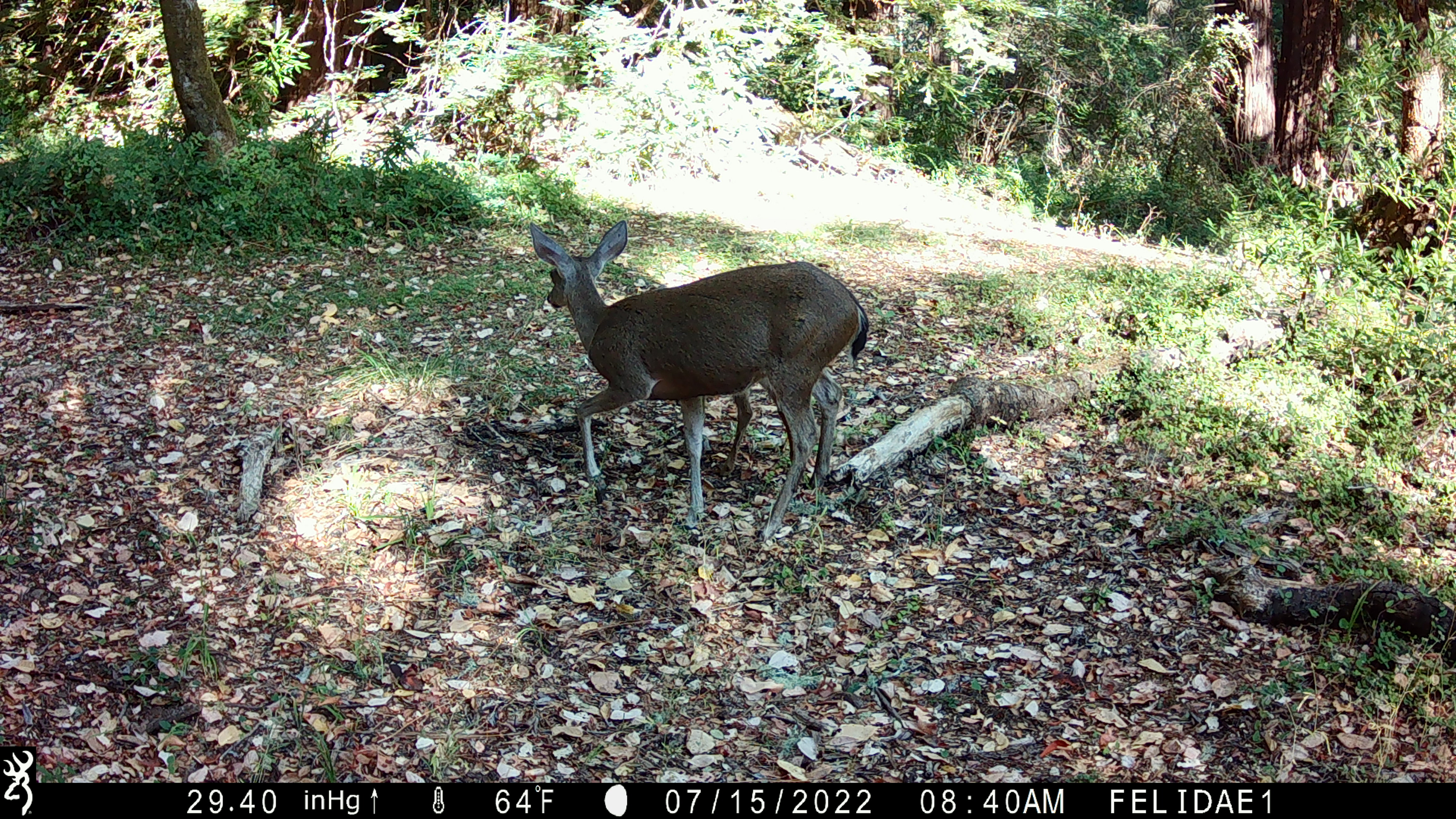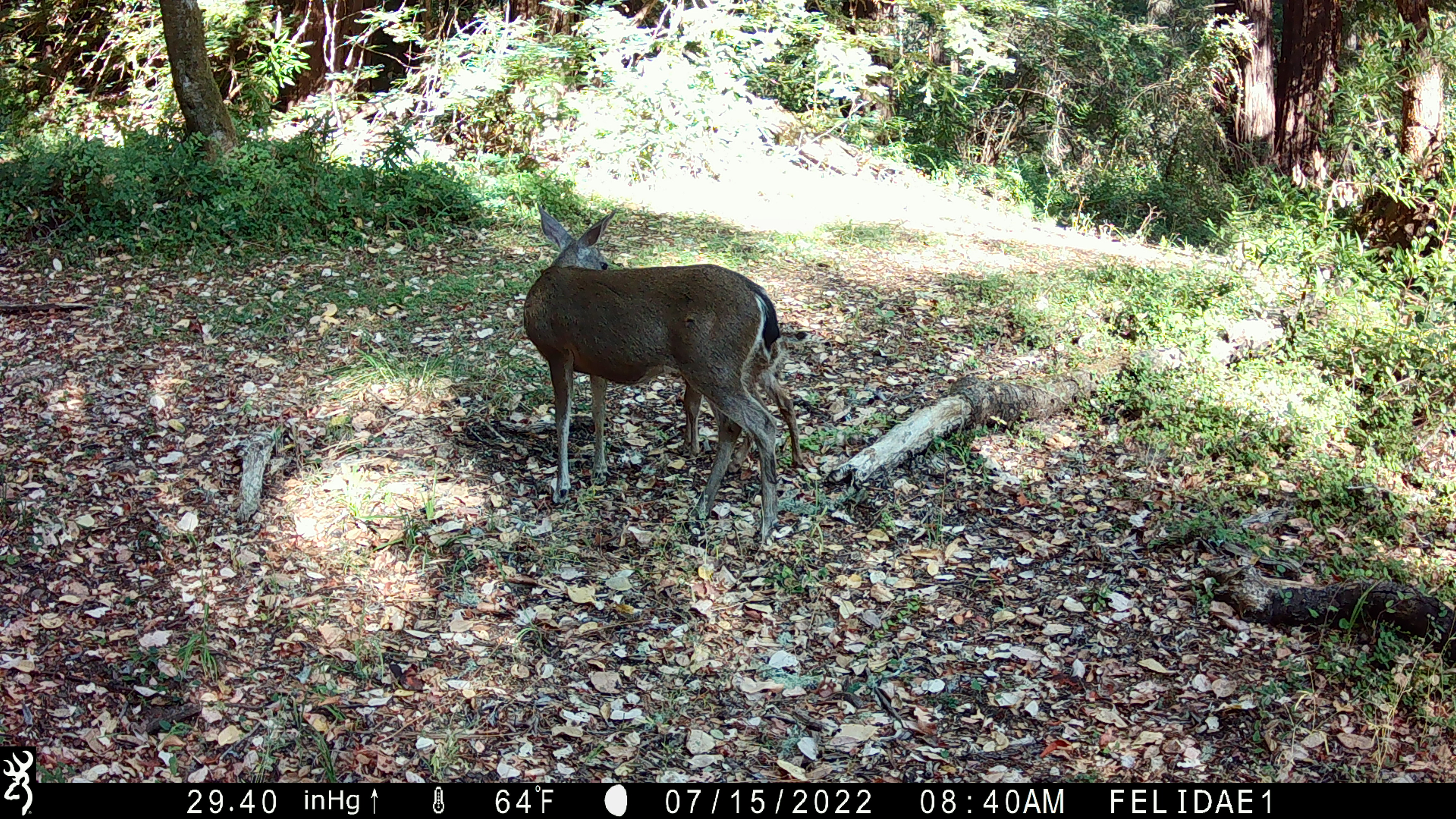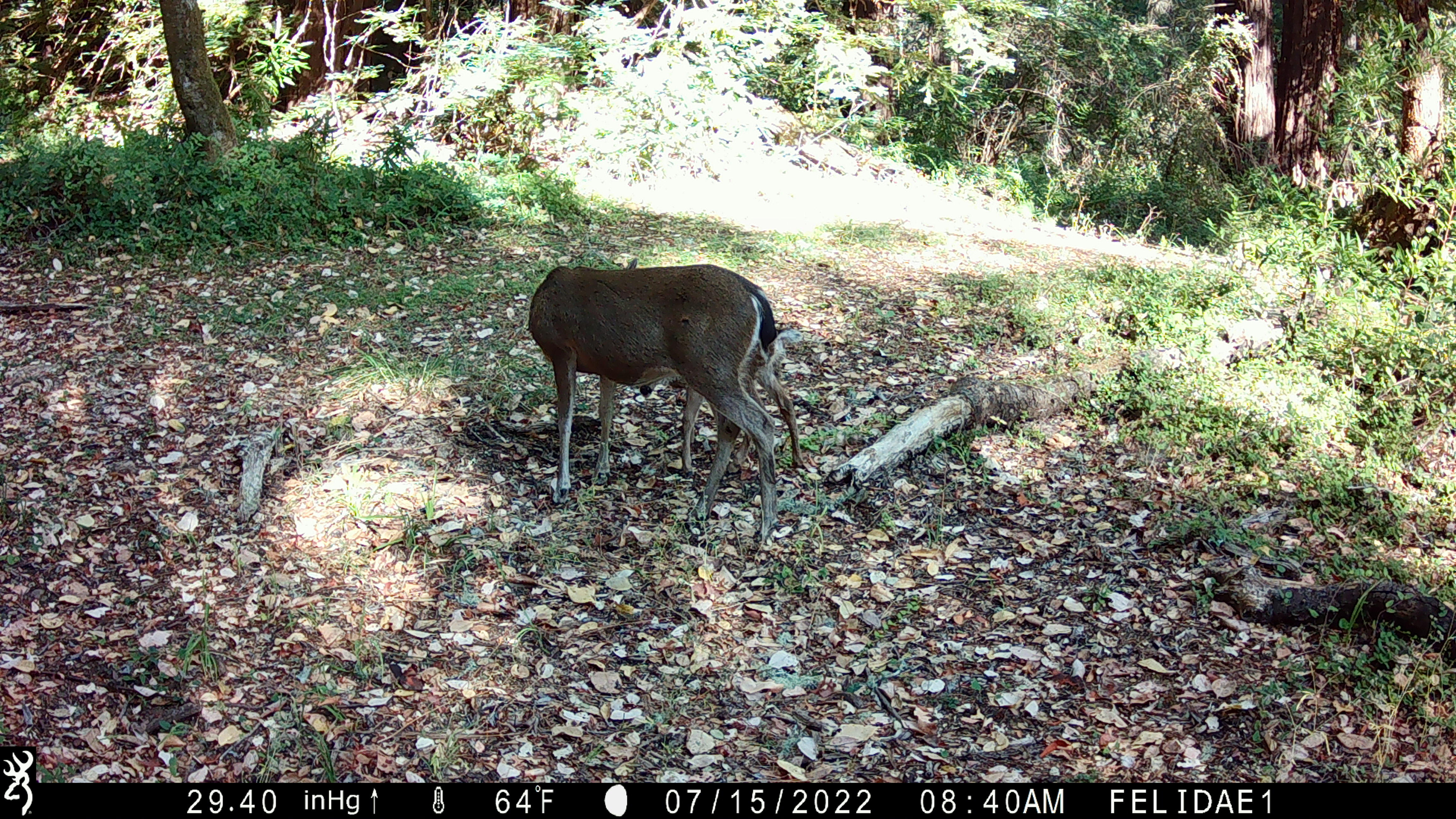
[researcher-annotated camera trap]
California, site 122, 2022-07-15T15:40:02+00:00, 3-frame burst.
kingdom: Animalia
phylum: Chordata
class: Mammalia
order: Artiodactyla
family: Cervidae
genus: Odocoileus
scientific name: Odocoileus hemionus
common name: mule deer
Mule deer (Odocoileus hemionus).